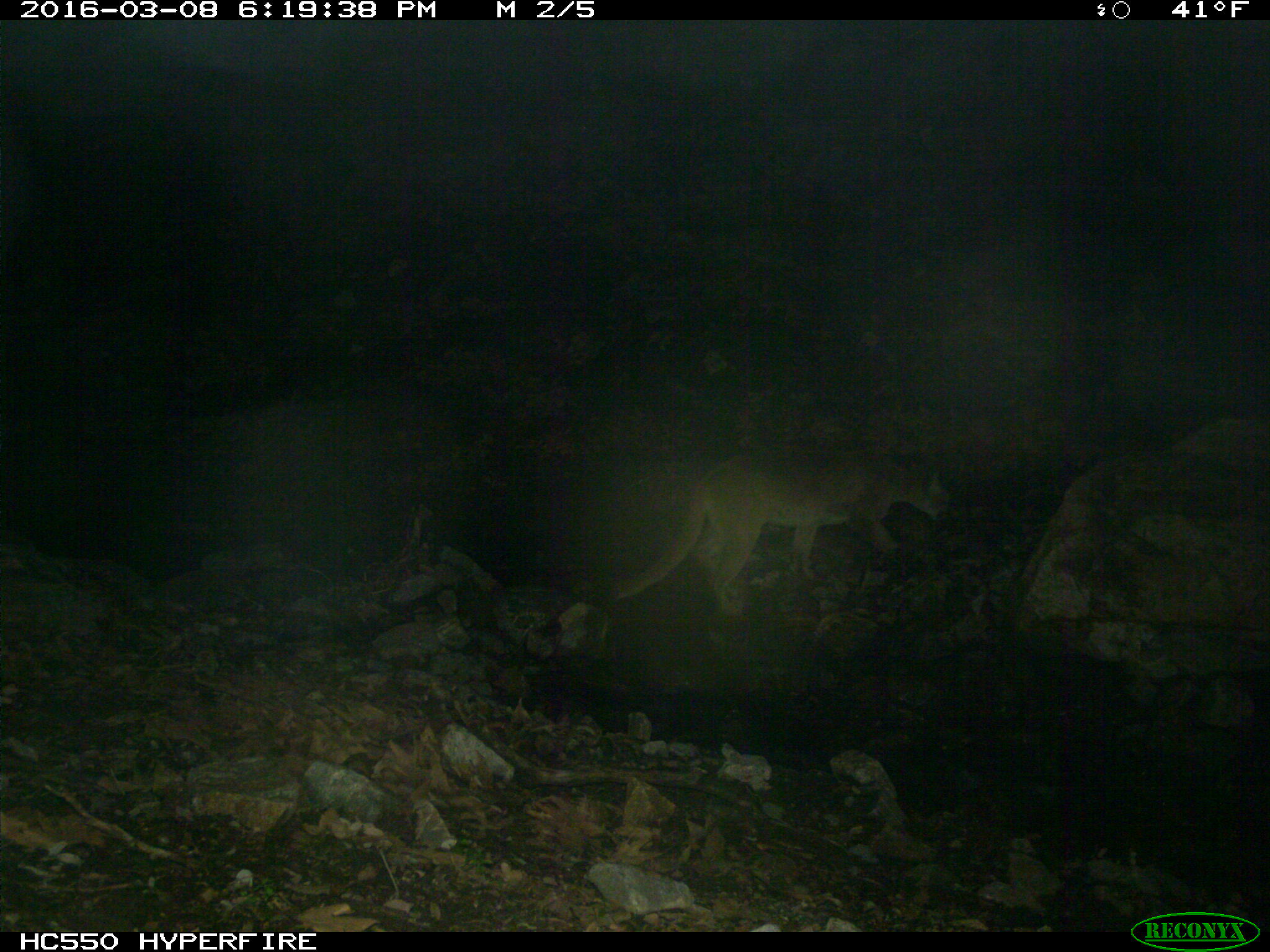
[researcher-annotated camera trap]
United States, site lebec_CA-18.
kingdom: Animalia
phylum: Chordata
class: Mammalia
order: Carnivora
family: Felidae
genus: Puma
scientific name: Puma concolor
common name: mountain lion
Puma concolor (mountain lion).